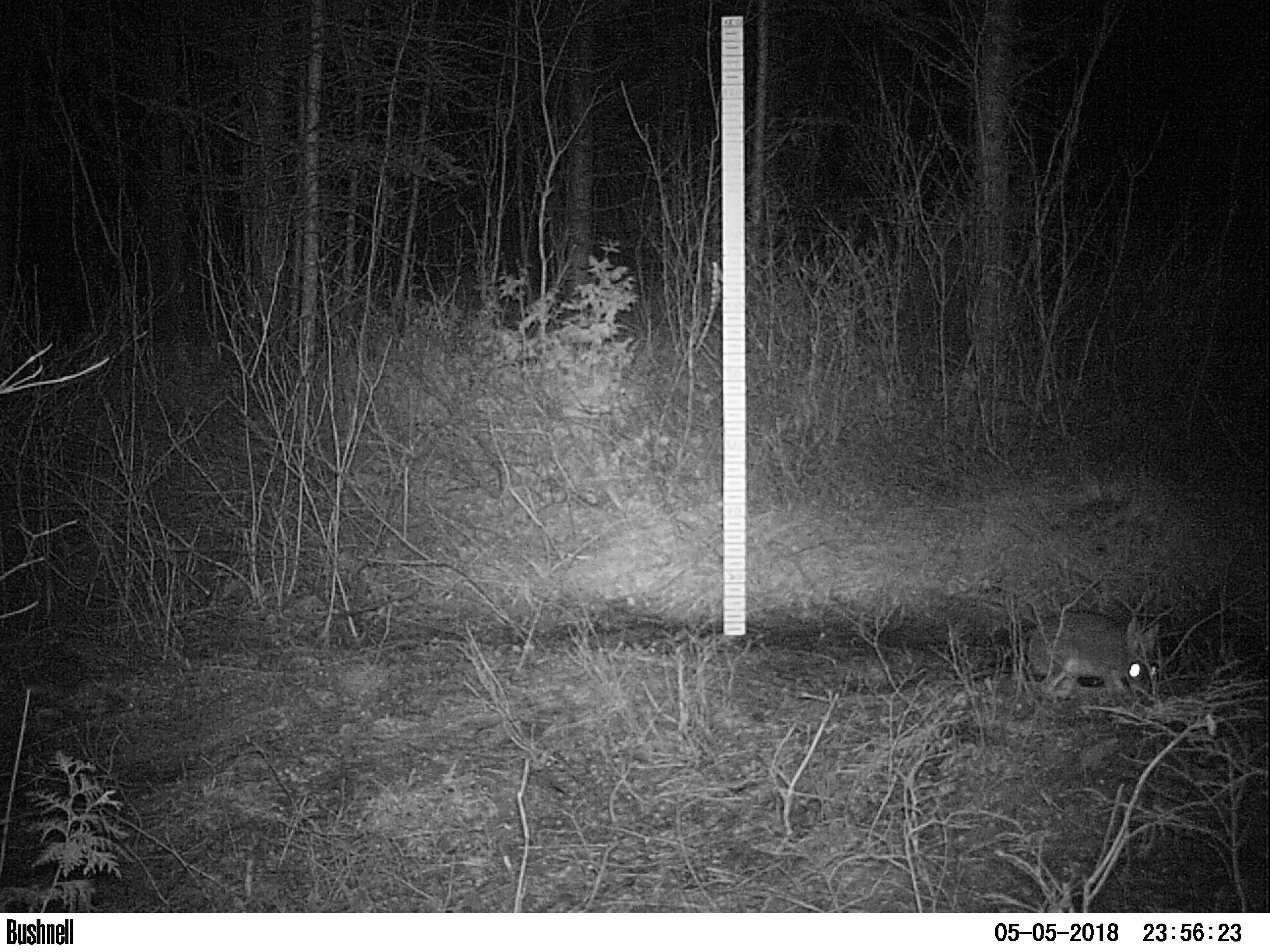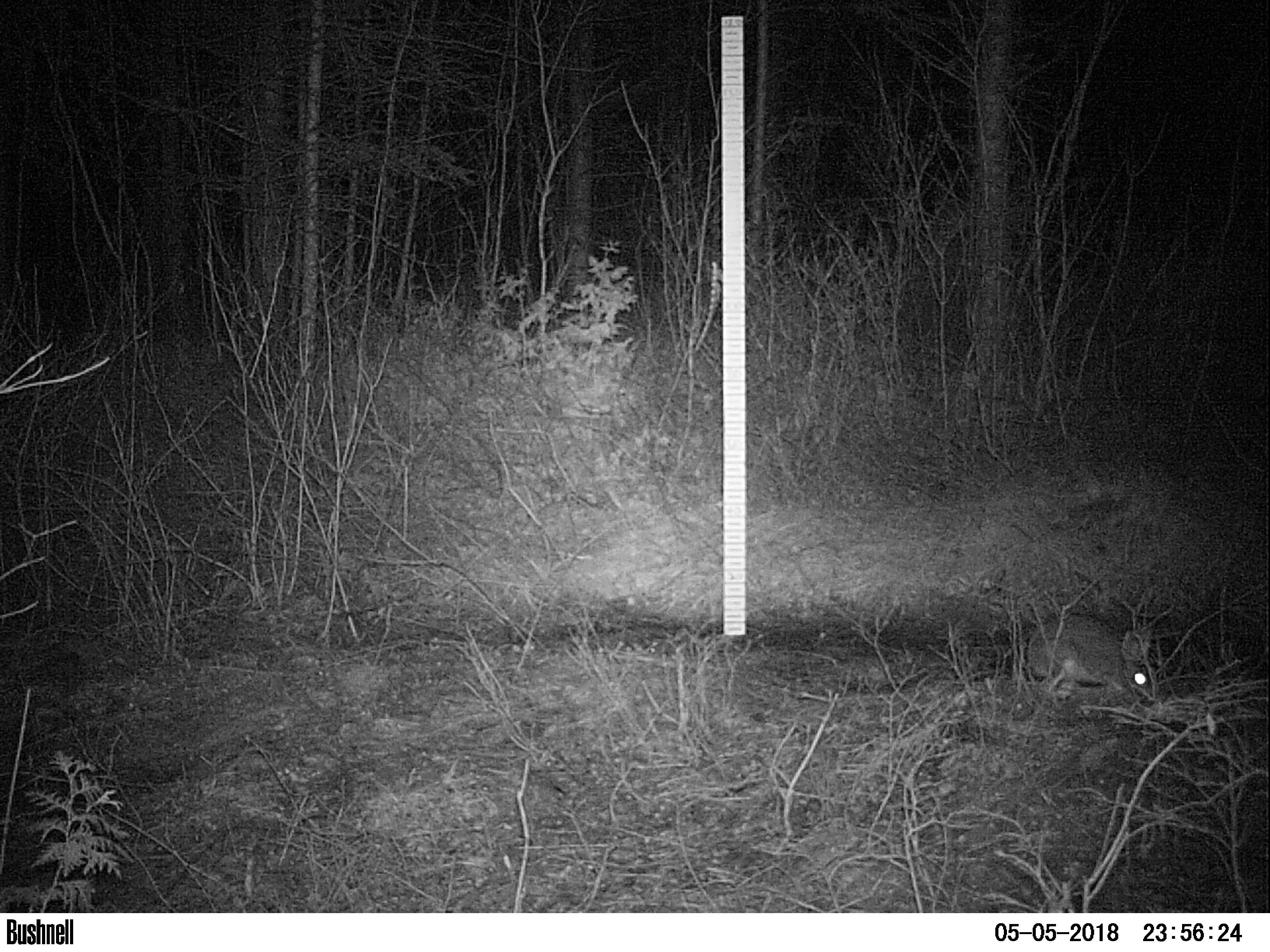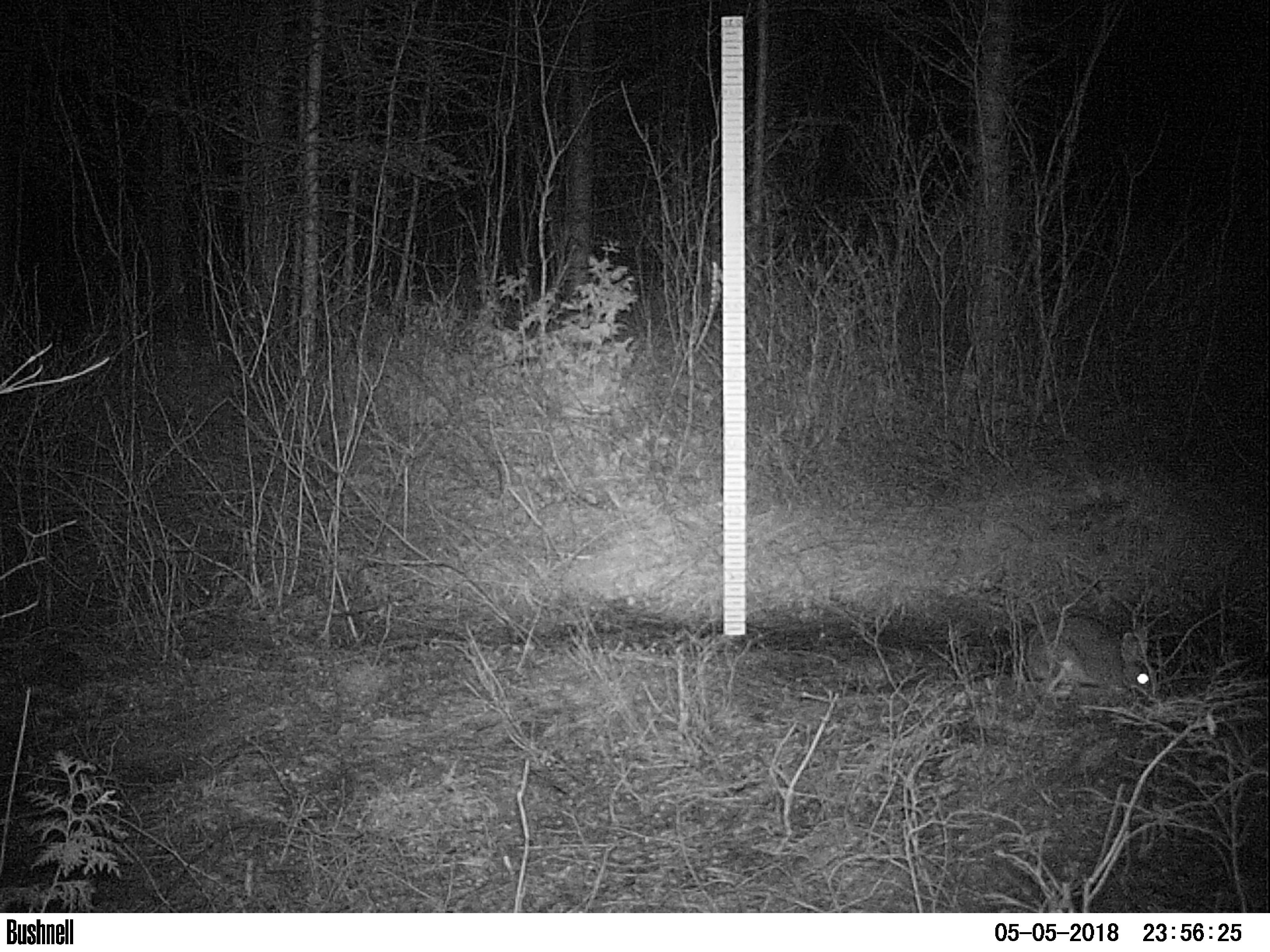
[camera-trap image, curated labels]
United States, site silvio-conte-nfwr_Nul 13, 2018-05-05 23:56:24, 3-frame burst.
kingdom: Animalia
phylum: Chordata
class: Mammalia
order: Lagomorpha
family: Leporidae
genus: Lepus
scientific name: Lepus americanus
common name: snowshoe hare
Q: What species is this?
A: Snowshoe hare (Lepus americanus).